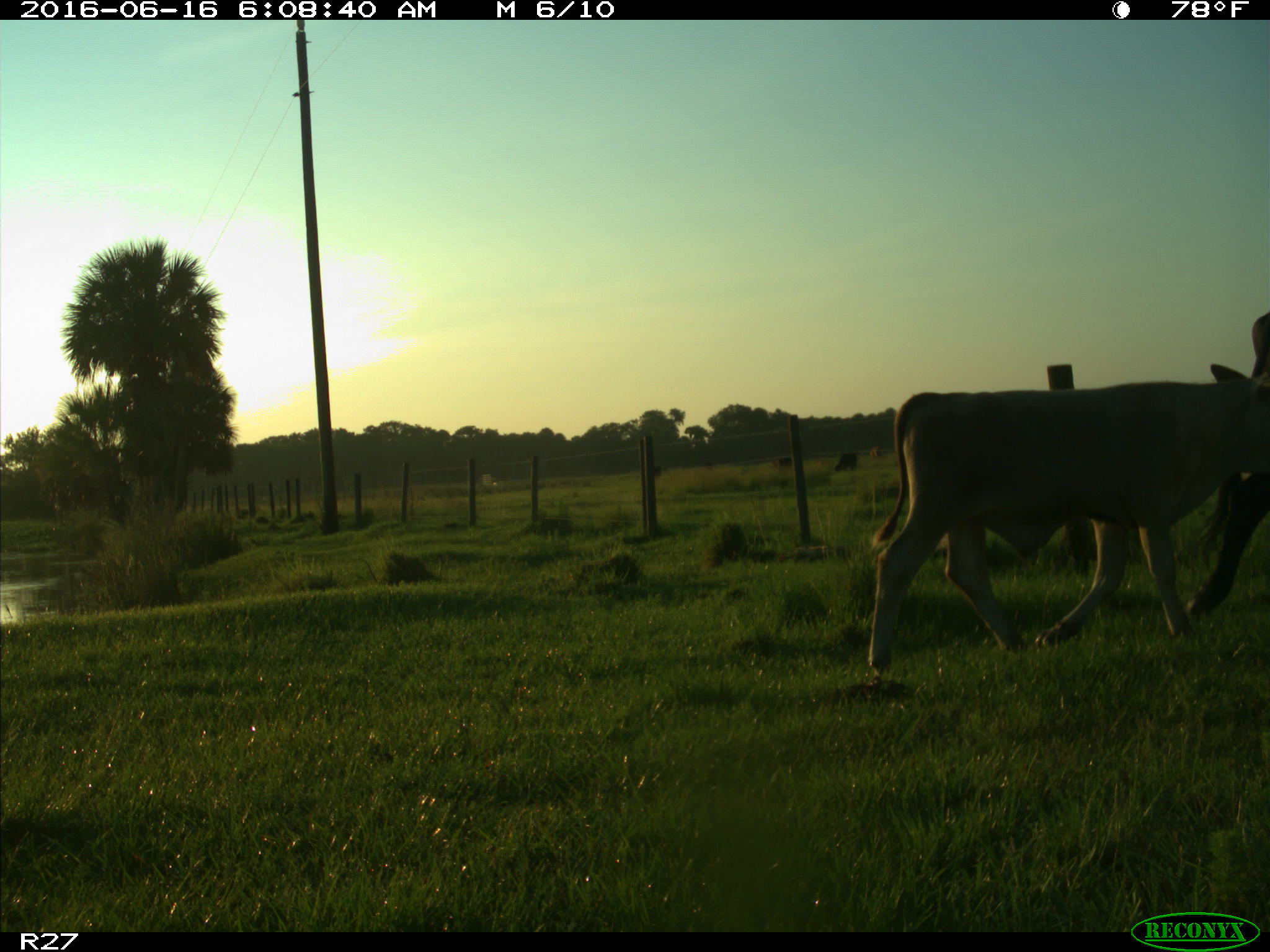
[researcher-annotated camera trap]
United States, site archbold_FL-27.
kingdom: Animalia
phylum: Chordata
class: Mammalia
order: Artiodactyla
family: Bovidae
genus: Bos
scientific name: Bos taurus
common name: domestic cow